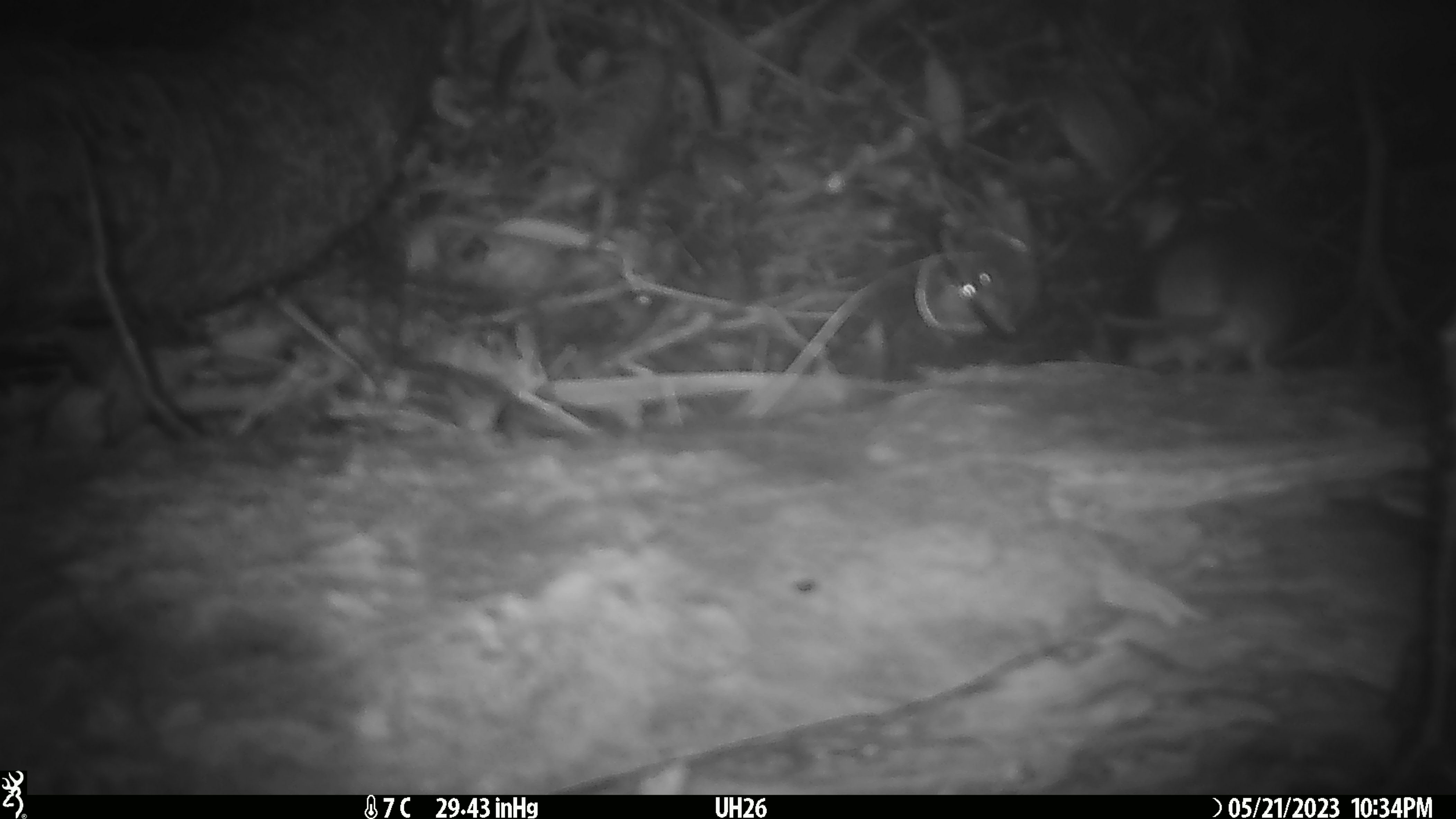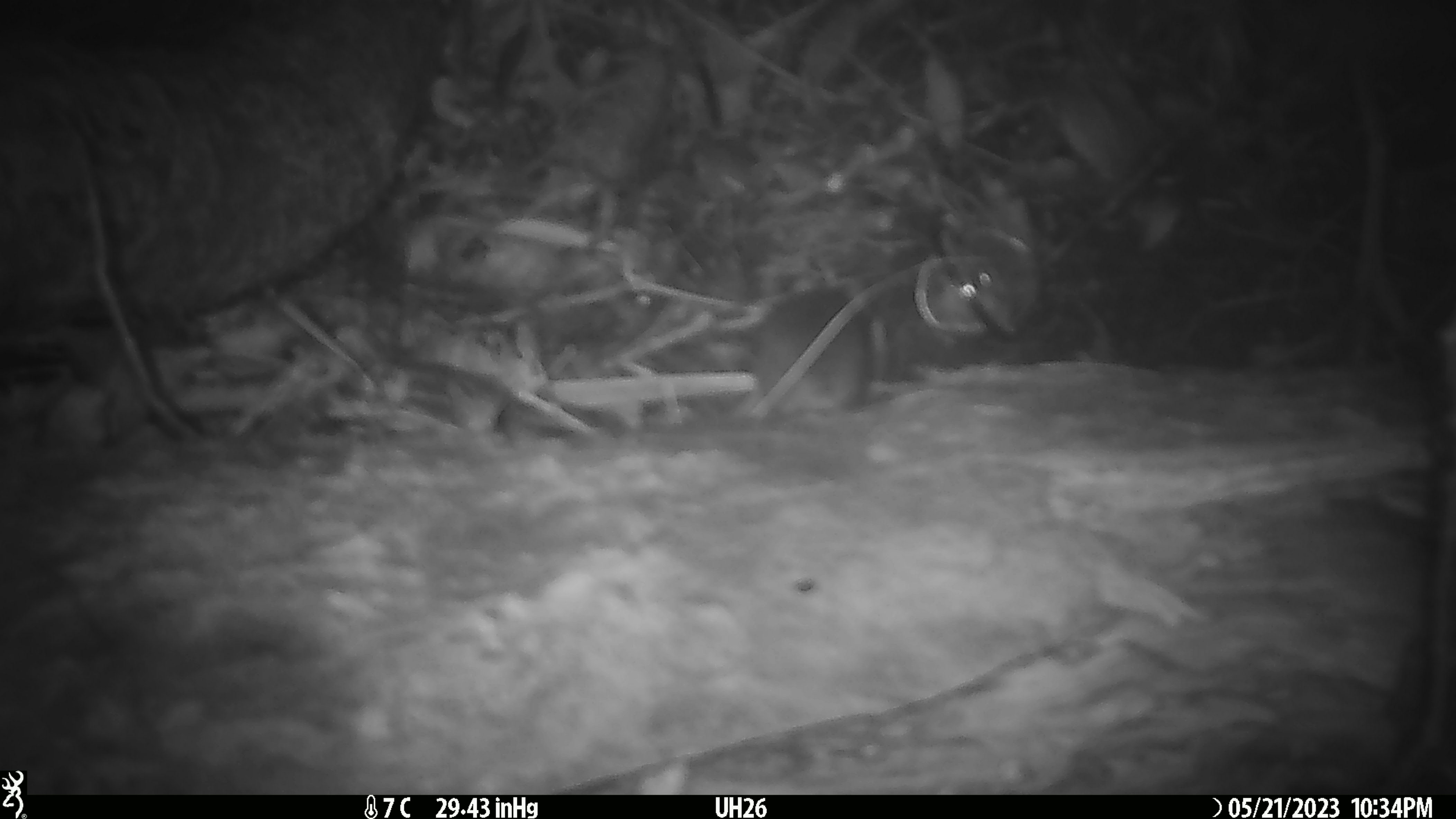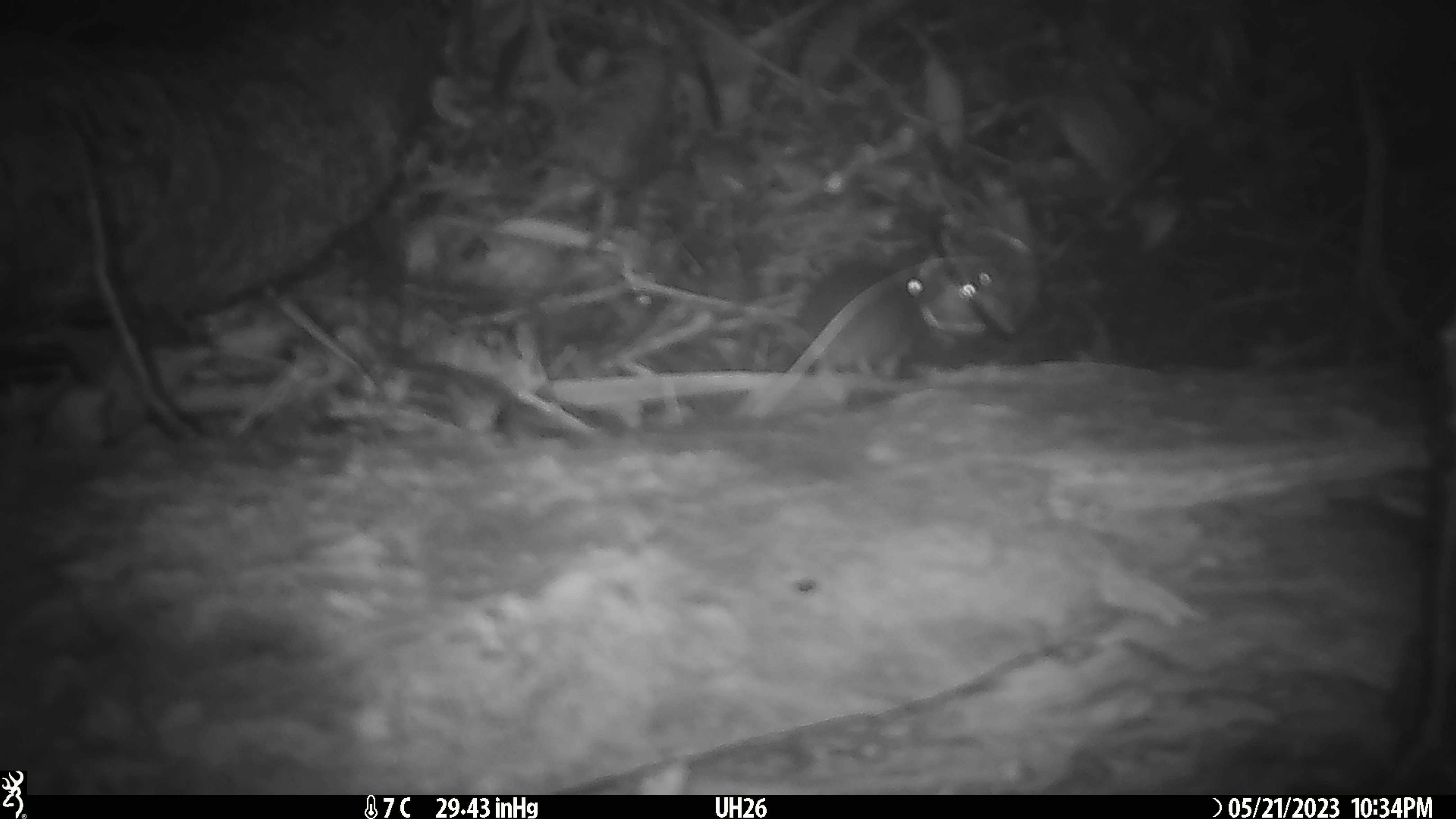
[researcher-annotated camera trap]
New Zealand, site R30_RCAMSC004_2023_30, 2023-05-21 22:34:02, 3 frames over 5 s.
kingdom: Animalia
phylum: Chordata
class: Mammalia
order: Rodentia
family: Muridae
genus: Mus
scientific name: Mus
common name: mouse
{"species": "mouse (Mus)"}